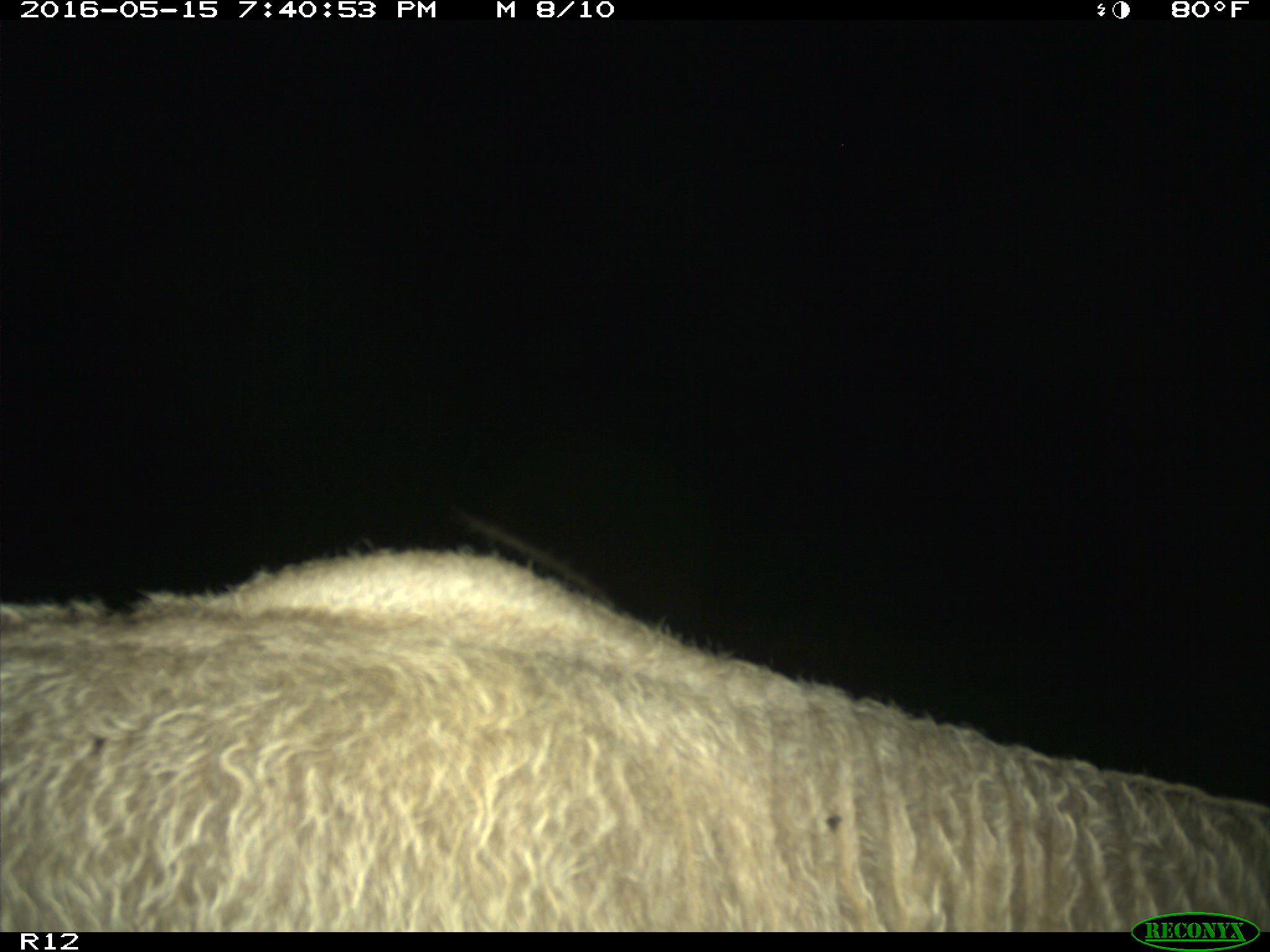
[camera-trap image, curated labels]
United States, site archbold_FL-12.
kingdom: Animalia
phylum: Chordata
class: Mammalia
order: Artiodactyla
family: Bovidae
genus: Bos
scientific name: Bos taurus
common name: domestic cow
Bos taurus (domestic cow).